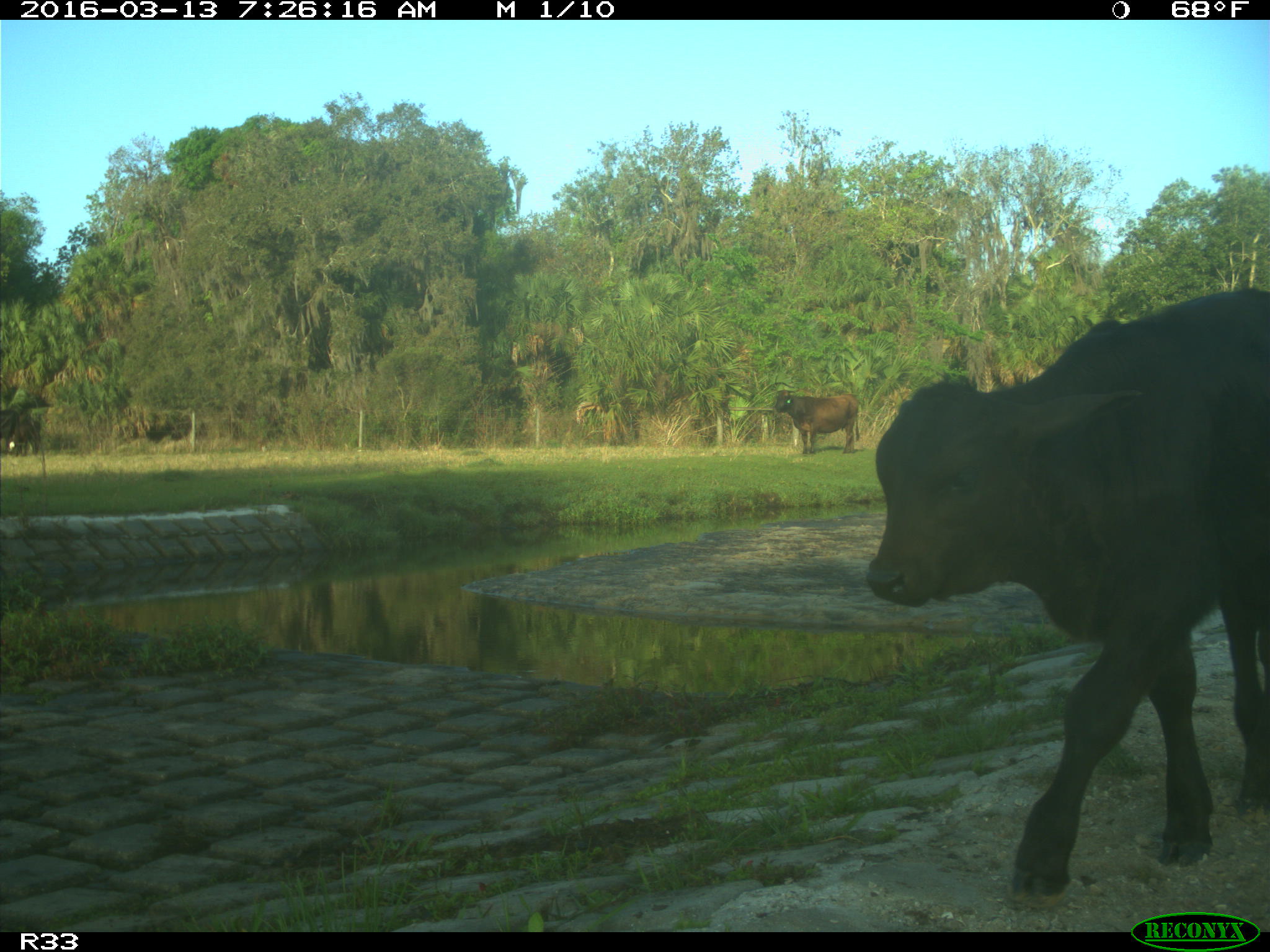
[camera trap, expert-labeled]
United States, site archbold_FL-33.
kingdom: Animalia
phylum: Chordata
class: Mammalia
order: Artiodactyla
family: Bovidae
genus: Bos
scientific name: Bos taurus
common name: domestic cow